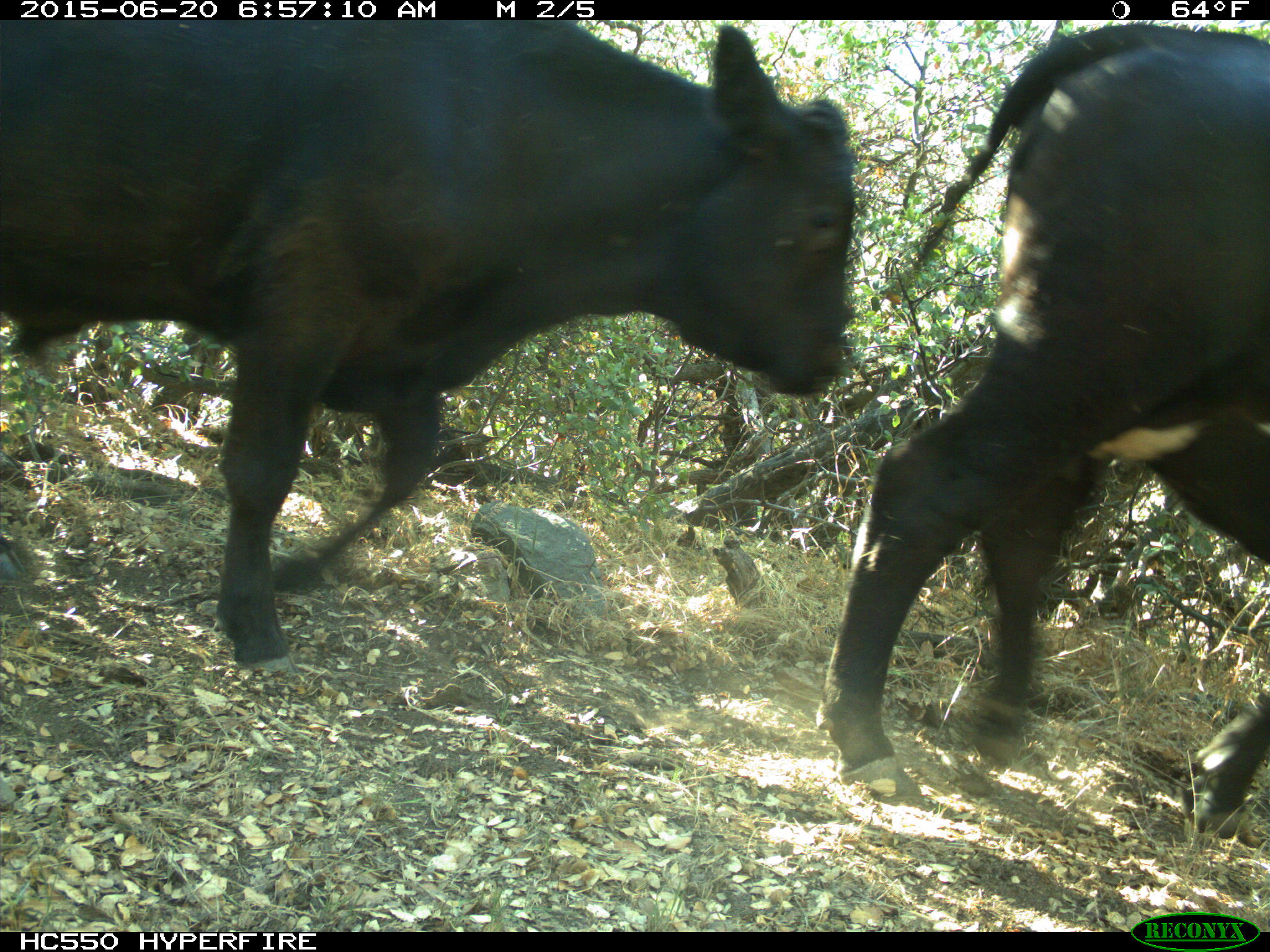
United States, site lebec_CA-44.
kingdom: Animalia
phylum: Chordata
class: Mammalia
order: Artiodactyla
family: Bovidae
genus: Bos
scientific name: Bos taurus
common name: domestic cow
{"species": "Bos taurus (domestic cow)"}